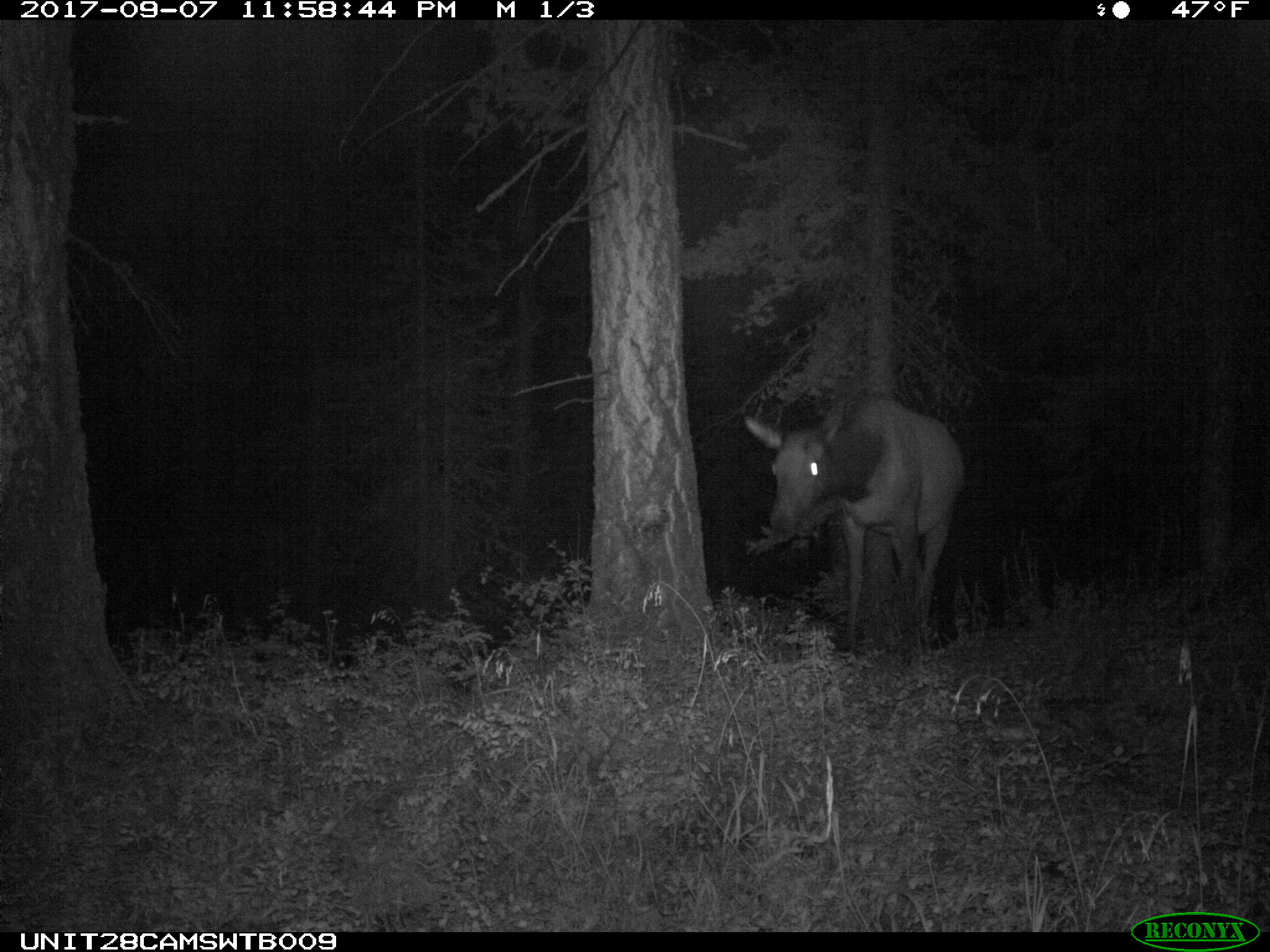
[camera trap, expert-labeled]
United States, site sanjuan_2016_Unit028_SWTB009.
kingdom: Animalia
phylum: Chordata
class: Mammalia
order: Artiodactyla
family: Cervidae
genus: Cervus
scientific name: Cervus elaphus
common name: red deer